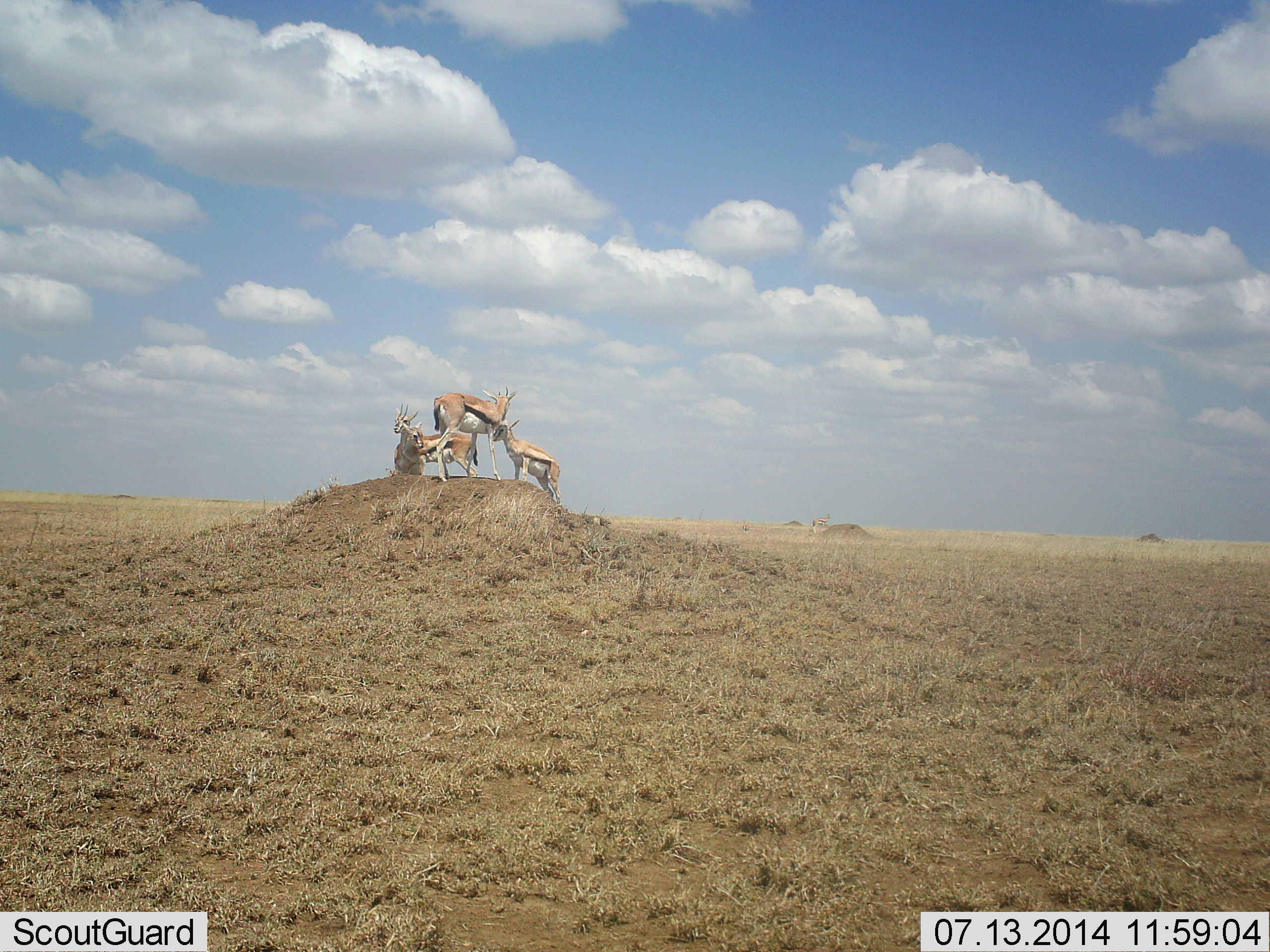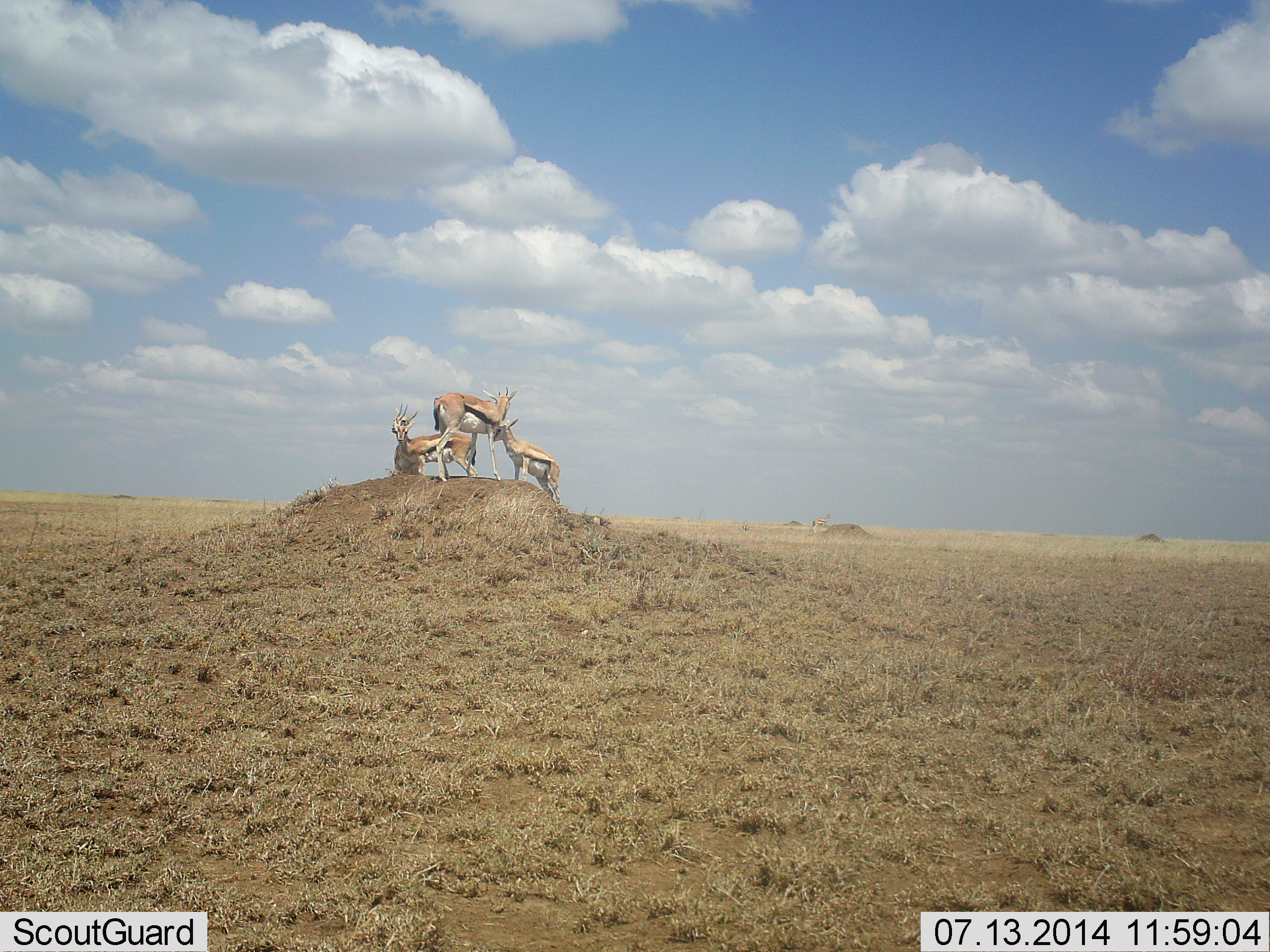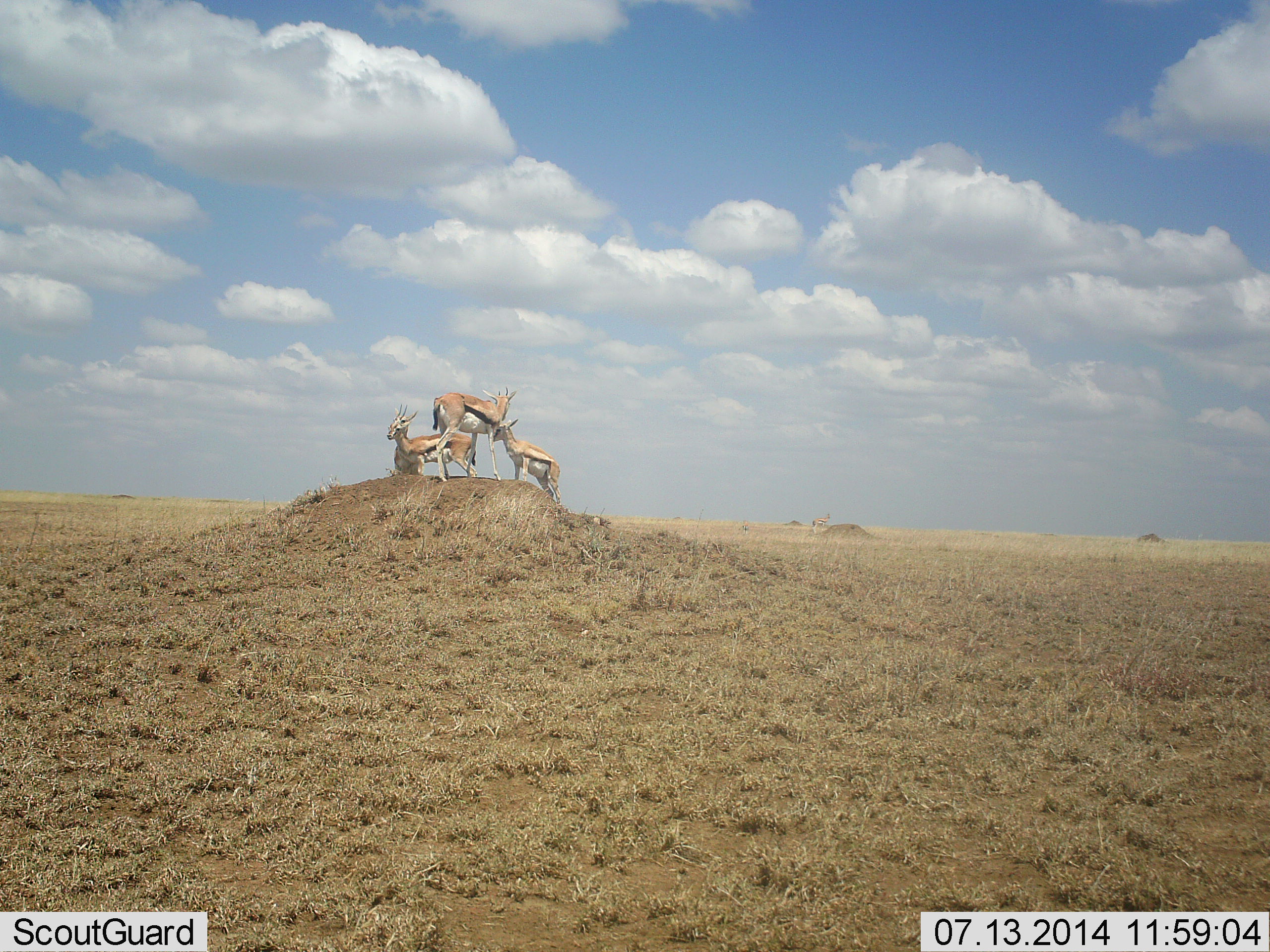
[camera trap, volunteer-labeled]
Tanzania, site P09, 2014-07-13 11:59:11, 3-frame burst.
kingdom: Animalia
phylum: Chordata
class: Mammalia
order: Artiodactyla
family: Bovidae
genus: Eudorcas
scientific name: Eudorcas thomsonii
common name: thomson's gazelle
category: gazellethomsons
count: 4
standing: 100%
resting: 20%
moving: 0%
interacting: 0%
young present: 10%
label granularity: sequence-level